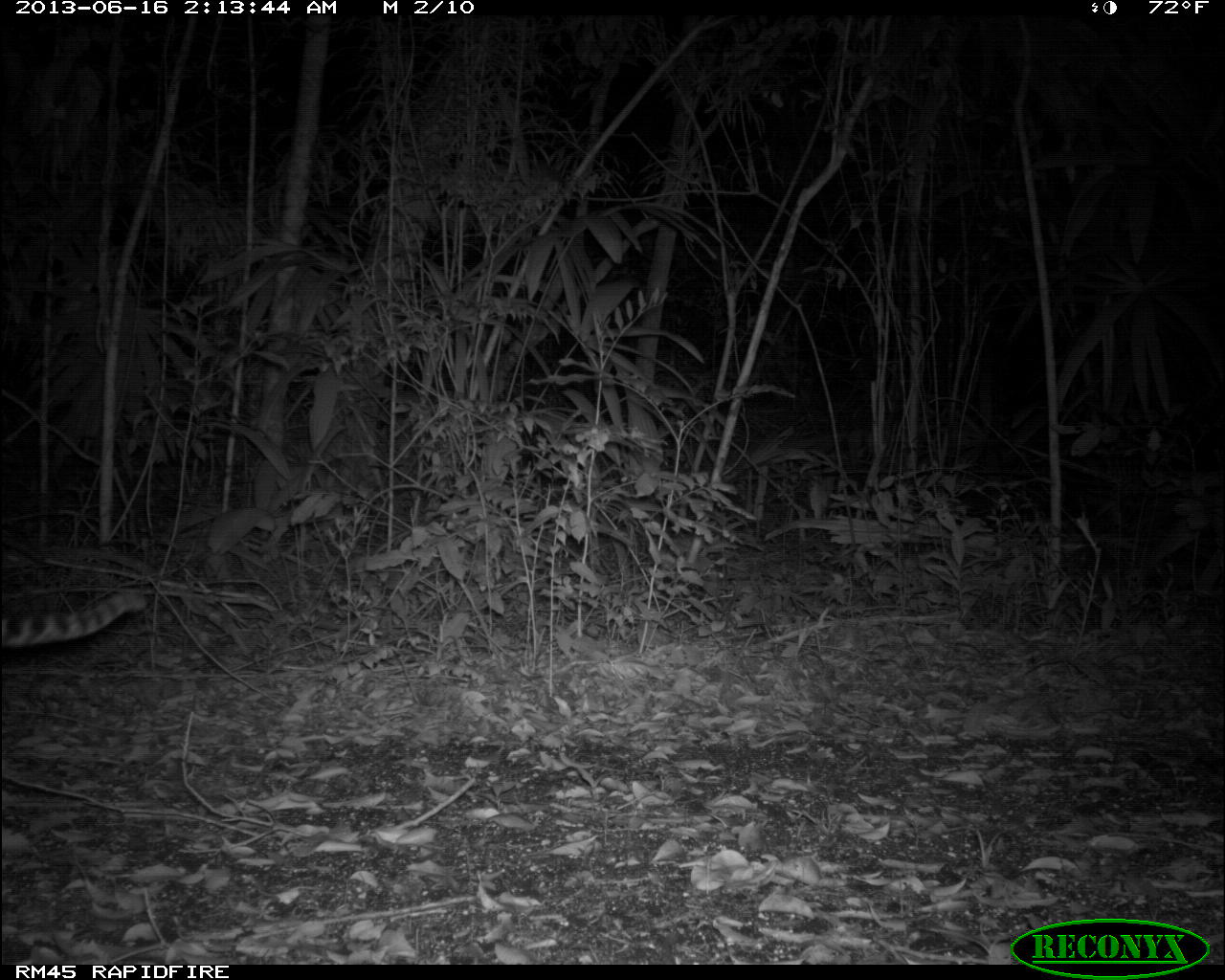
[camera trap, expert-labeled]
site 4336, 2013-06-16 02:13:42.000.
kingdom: Animalia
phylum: Chordata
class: Mammalia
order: Carnivora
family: Felidae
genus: Leopardus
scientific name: Leopardus pardalis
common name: ocelot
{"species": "Leopardus pardalis (ocelot)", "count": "1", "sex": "female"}